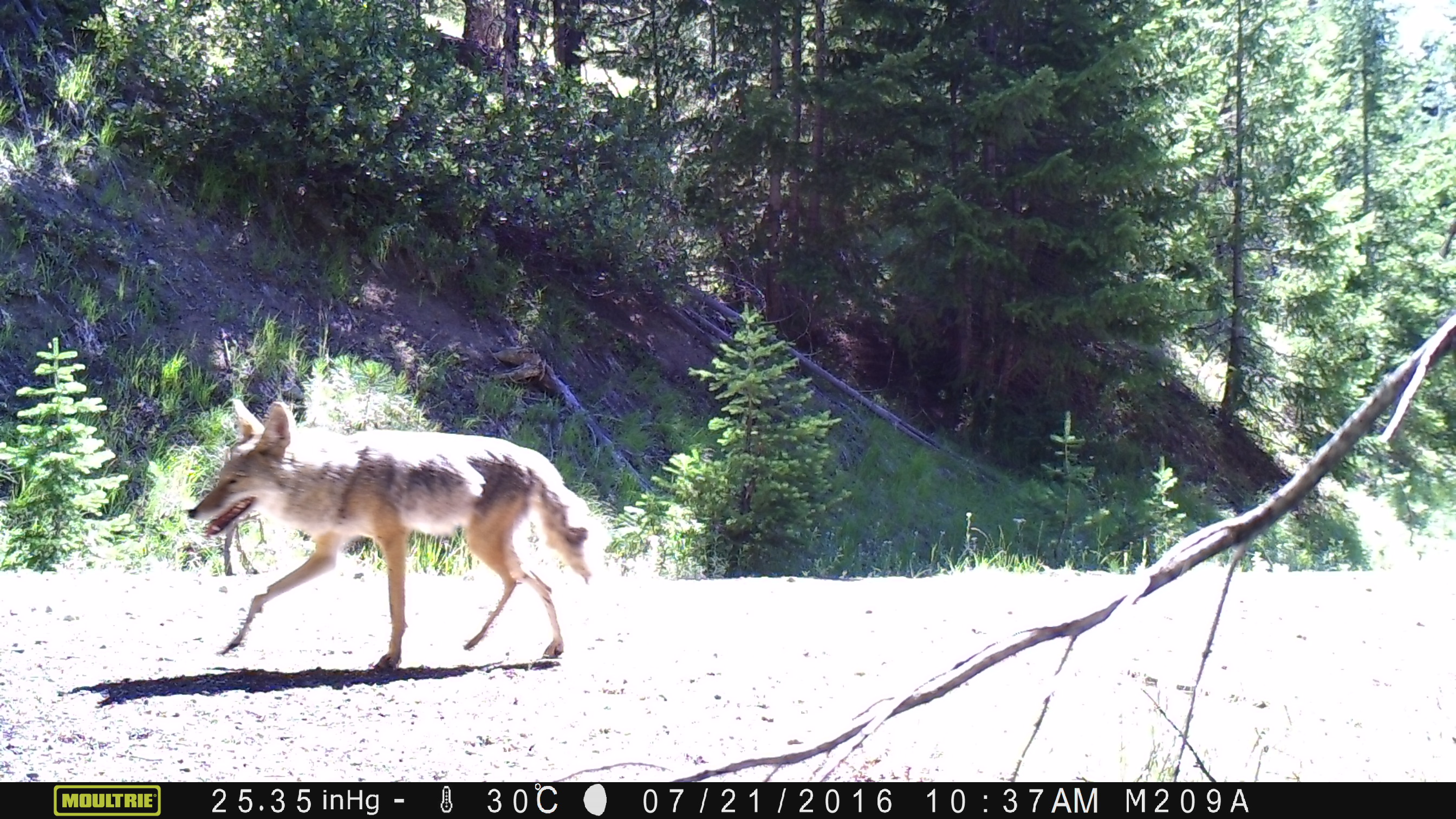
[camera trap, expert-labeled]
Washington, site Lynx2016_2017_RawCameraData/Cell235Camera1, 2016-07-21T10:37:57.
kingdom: Animalia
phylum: Chordata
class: Mammalia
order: Carnivora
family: Canidae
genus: Canis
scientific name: Canis latrans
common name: coyote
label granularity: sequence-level